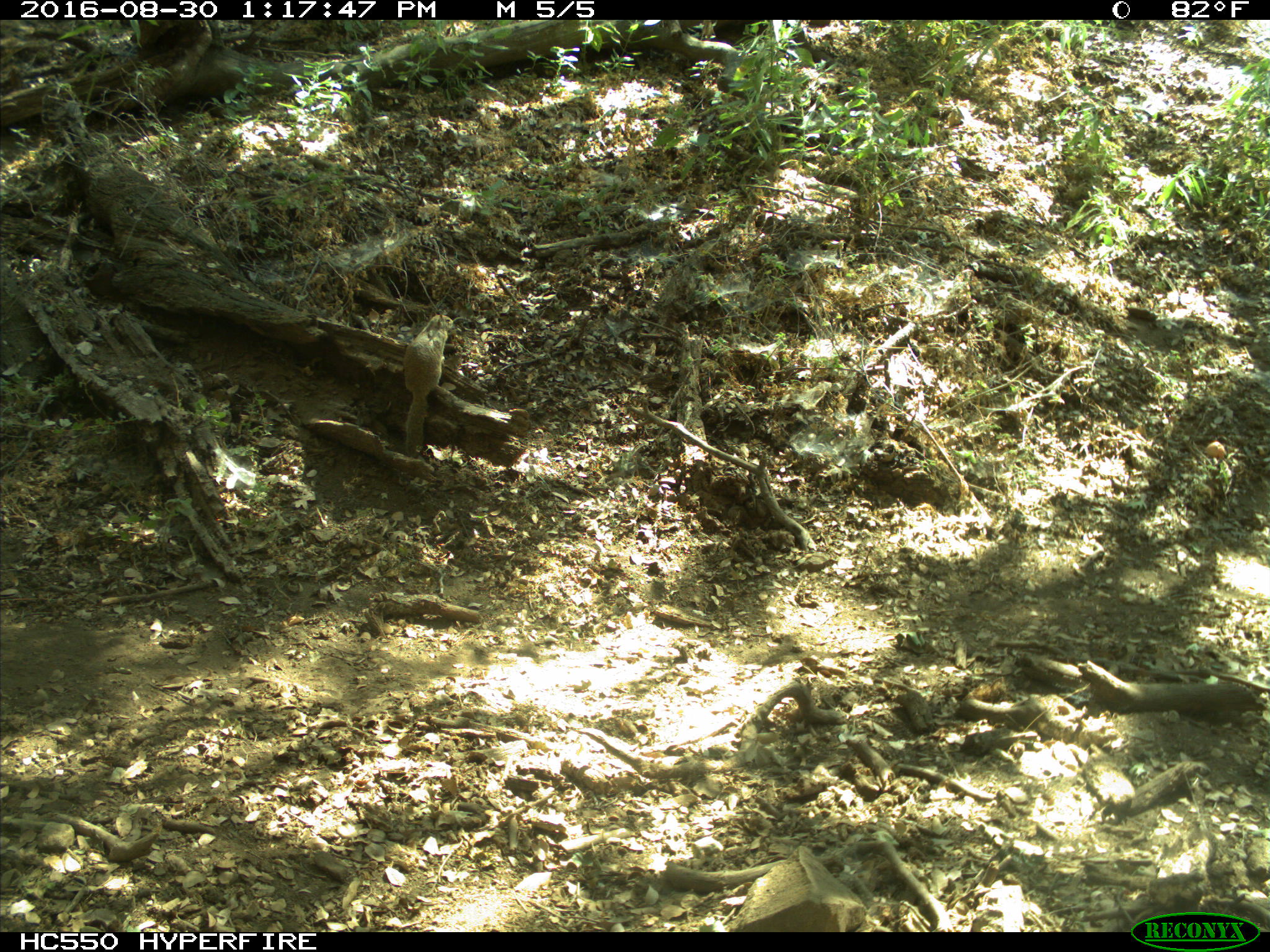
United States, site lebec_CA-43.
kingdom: Animalia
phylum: Chordata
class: Mammalia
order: Rodentia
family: Sciuridae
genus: Otospermophilus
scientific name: Otospermophilus beecheyi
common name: california ground squirrel